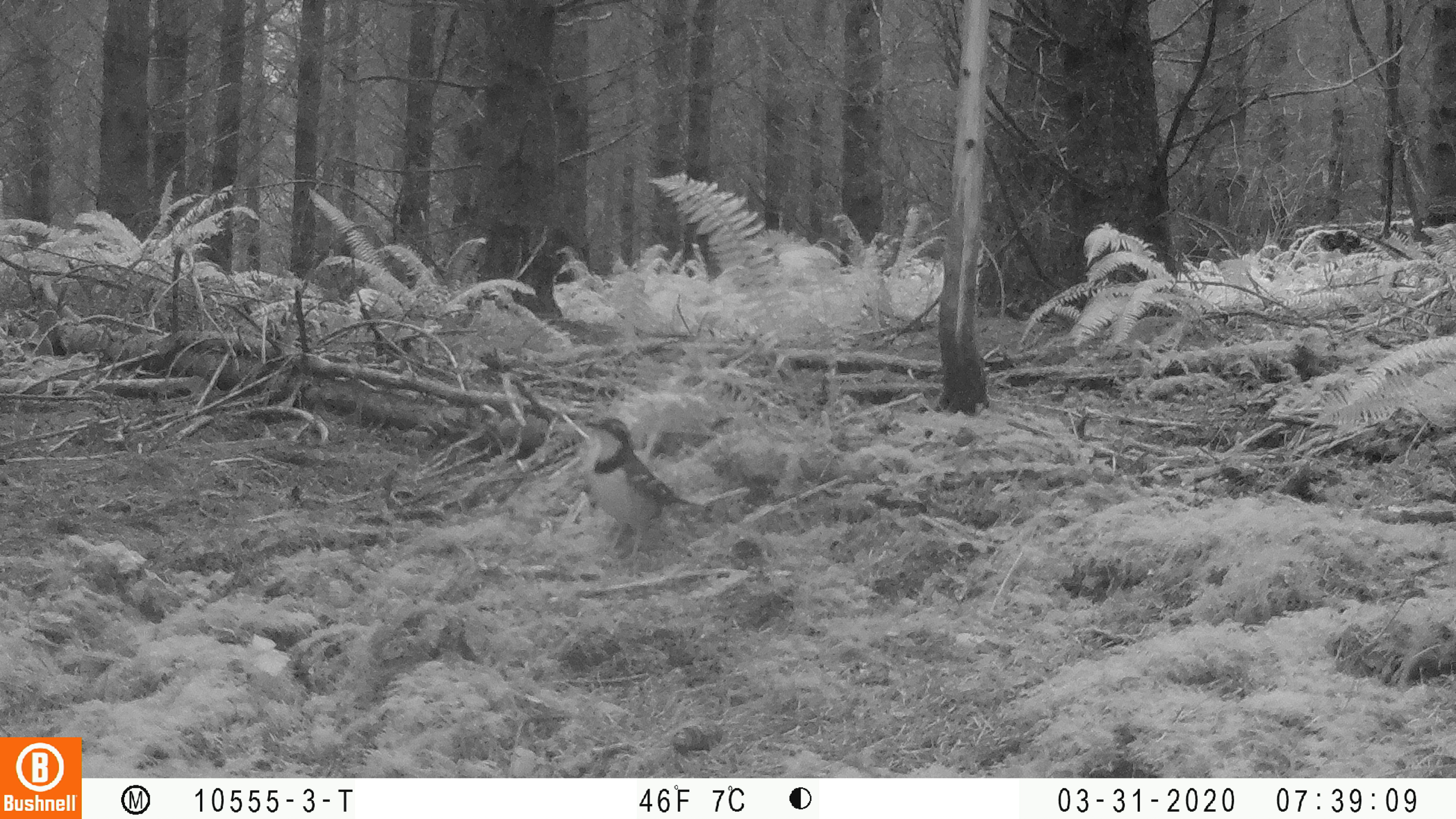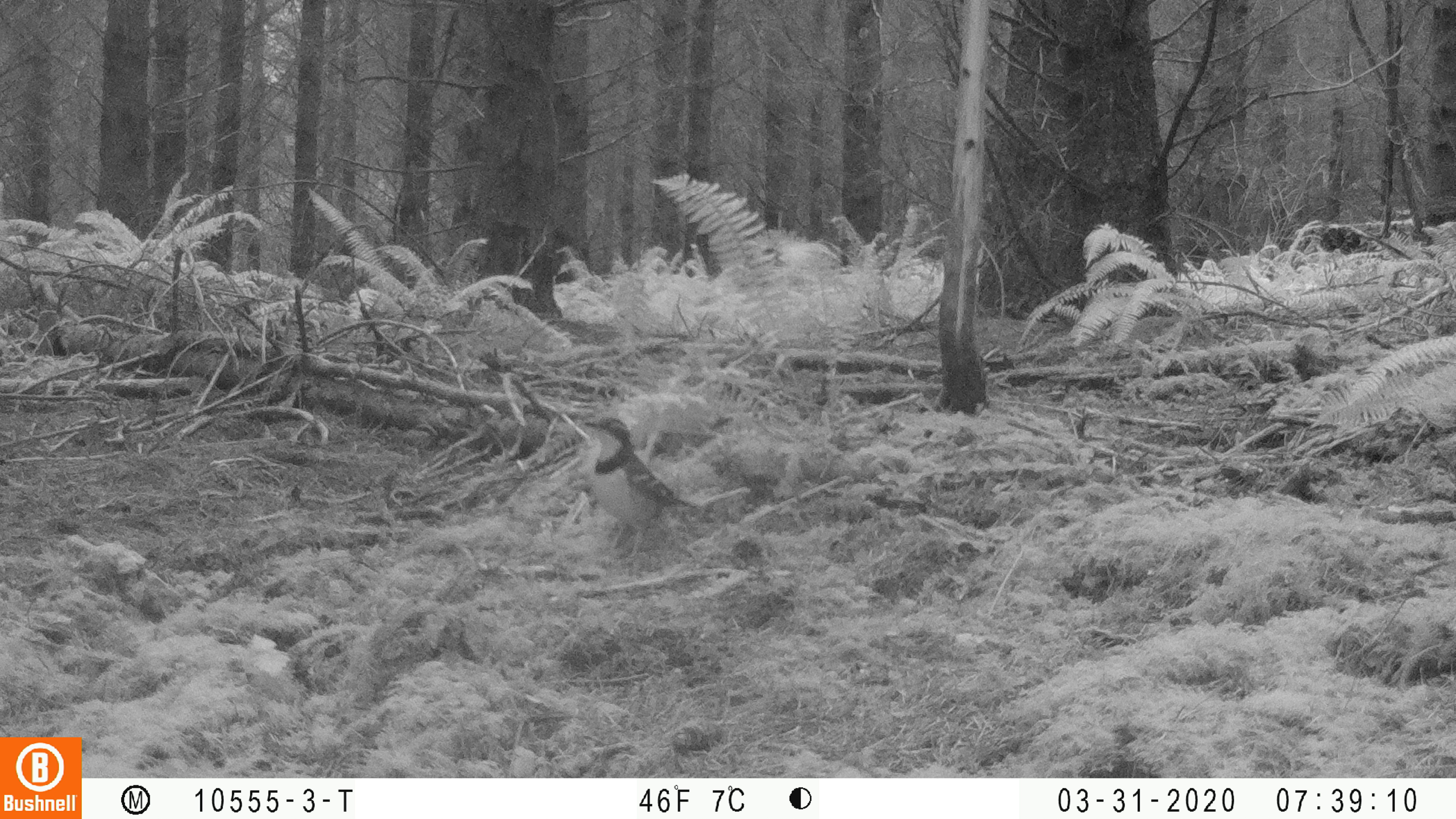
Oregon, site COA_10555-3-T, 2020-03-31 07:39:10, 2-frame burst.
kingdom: Animalia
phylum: Chordata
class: Aves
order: Passeriformes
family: Turdidae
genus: Ixoreus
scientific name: Ixoreus naevius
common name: varied thrush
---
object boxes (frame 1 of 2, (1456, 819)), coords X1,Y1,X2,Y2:
varied thrush: 582,415,693,549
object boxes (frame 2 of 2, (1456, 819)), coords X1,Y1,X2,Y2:
varied thrush: 581,415,689,552